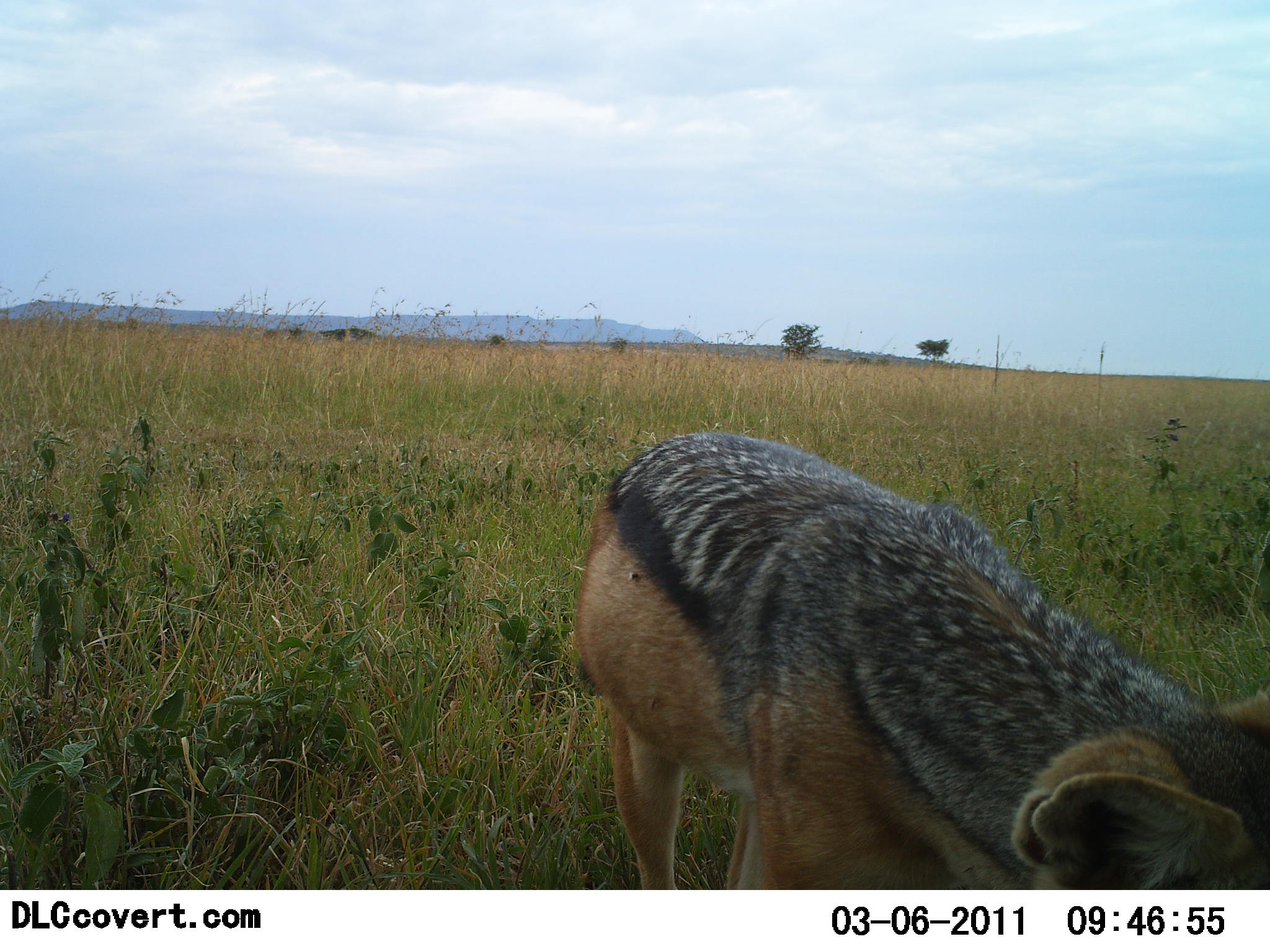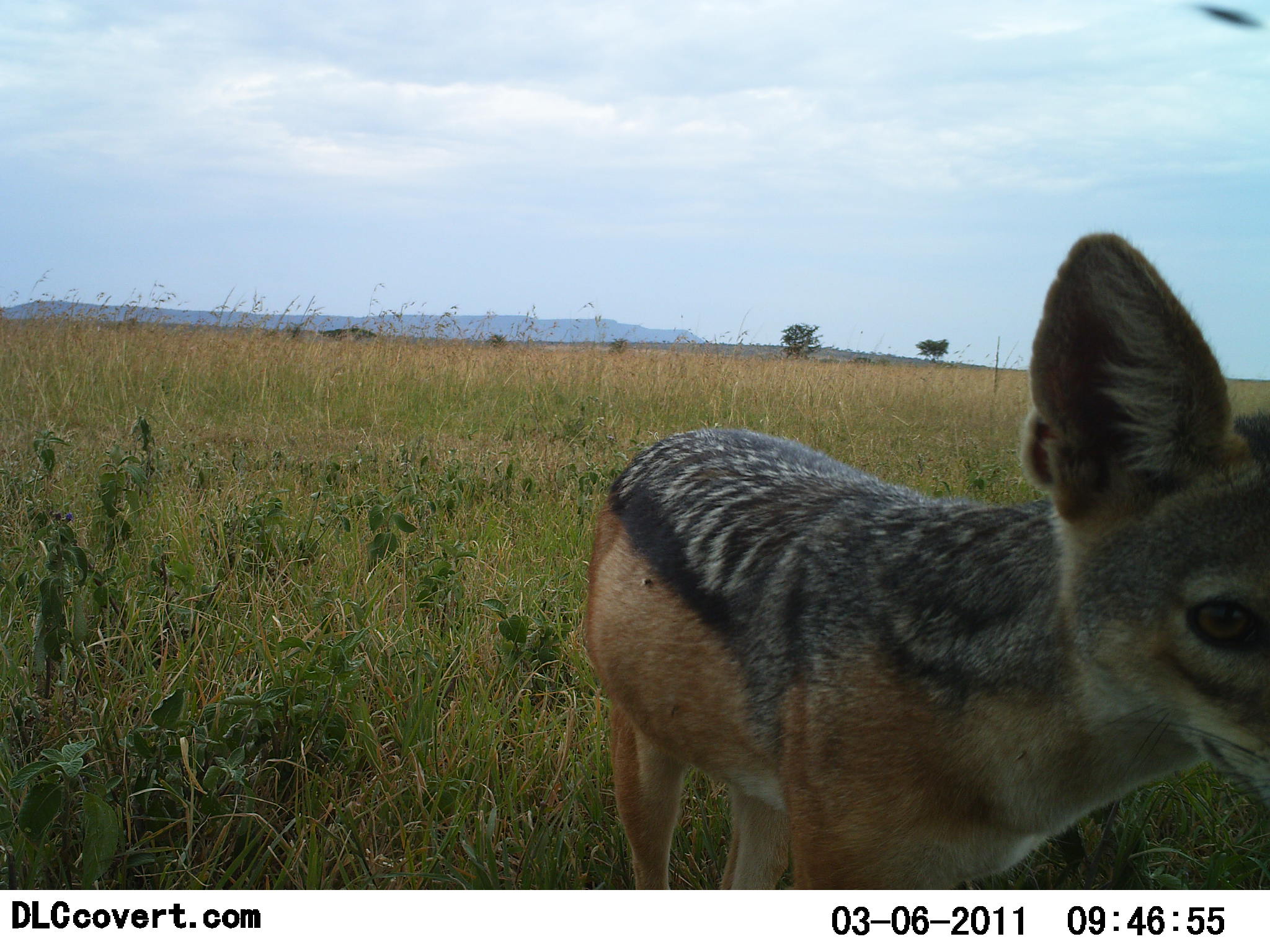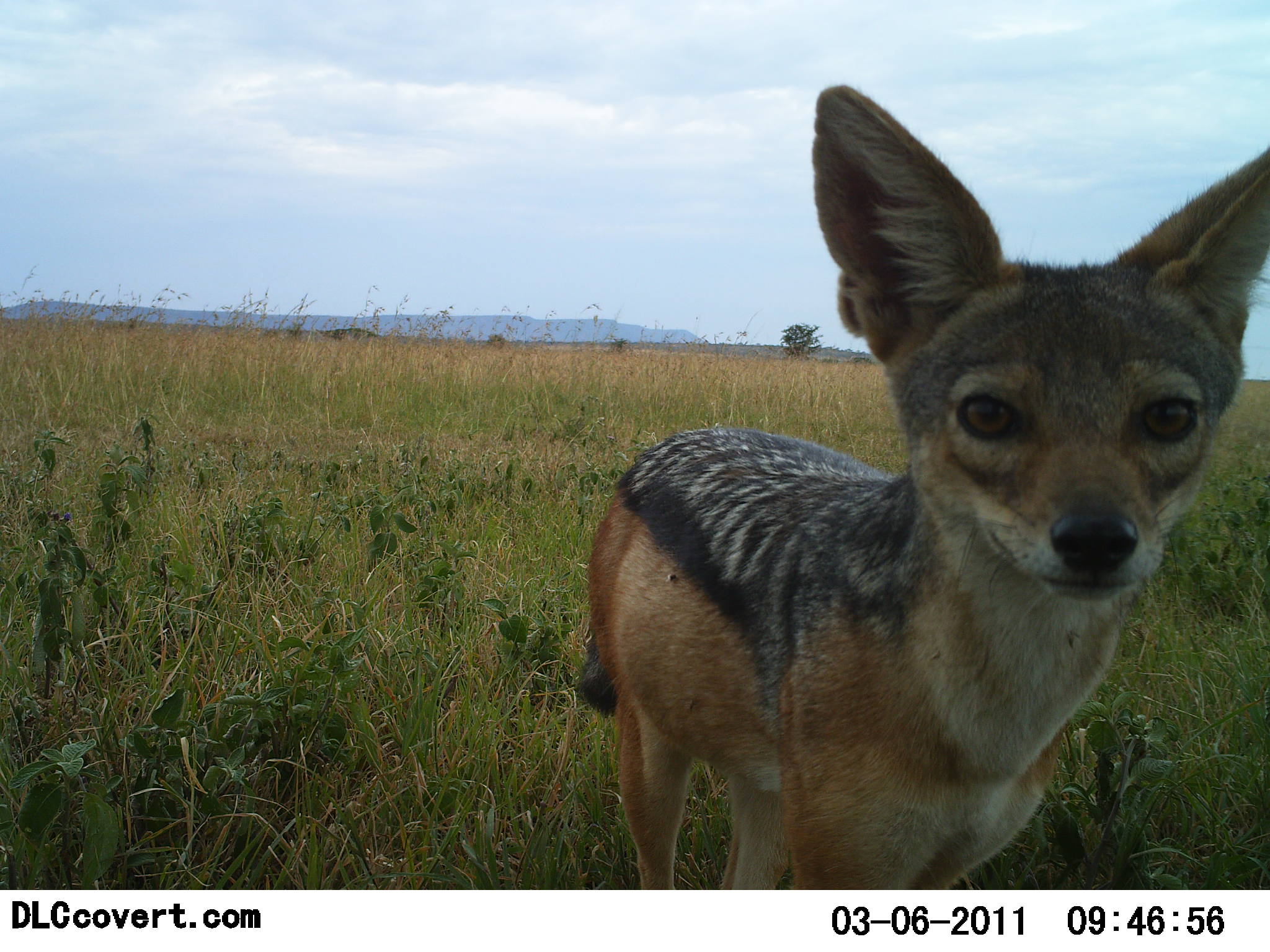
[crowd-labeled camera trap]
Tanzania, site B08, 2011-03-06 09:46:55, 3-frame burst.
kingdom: Animalia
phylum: Chordata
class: Mammalia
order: Carnivora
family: Canidae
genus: Lupulella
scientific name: Lupulella mesomelas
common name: black-backed jackal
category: jackal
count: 1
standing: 73%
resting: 0%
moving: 18%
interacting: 27%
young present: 0%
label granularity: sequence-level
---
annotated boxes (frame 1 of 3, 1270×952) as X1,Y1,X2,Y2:
animal: 572,433,1269,891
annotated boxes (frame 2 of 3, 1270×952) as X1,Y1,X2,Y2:
animal: 583,231,1269,891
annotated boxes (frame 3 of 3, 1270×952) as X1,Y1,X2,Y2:
animal: 562,87,1269,891